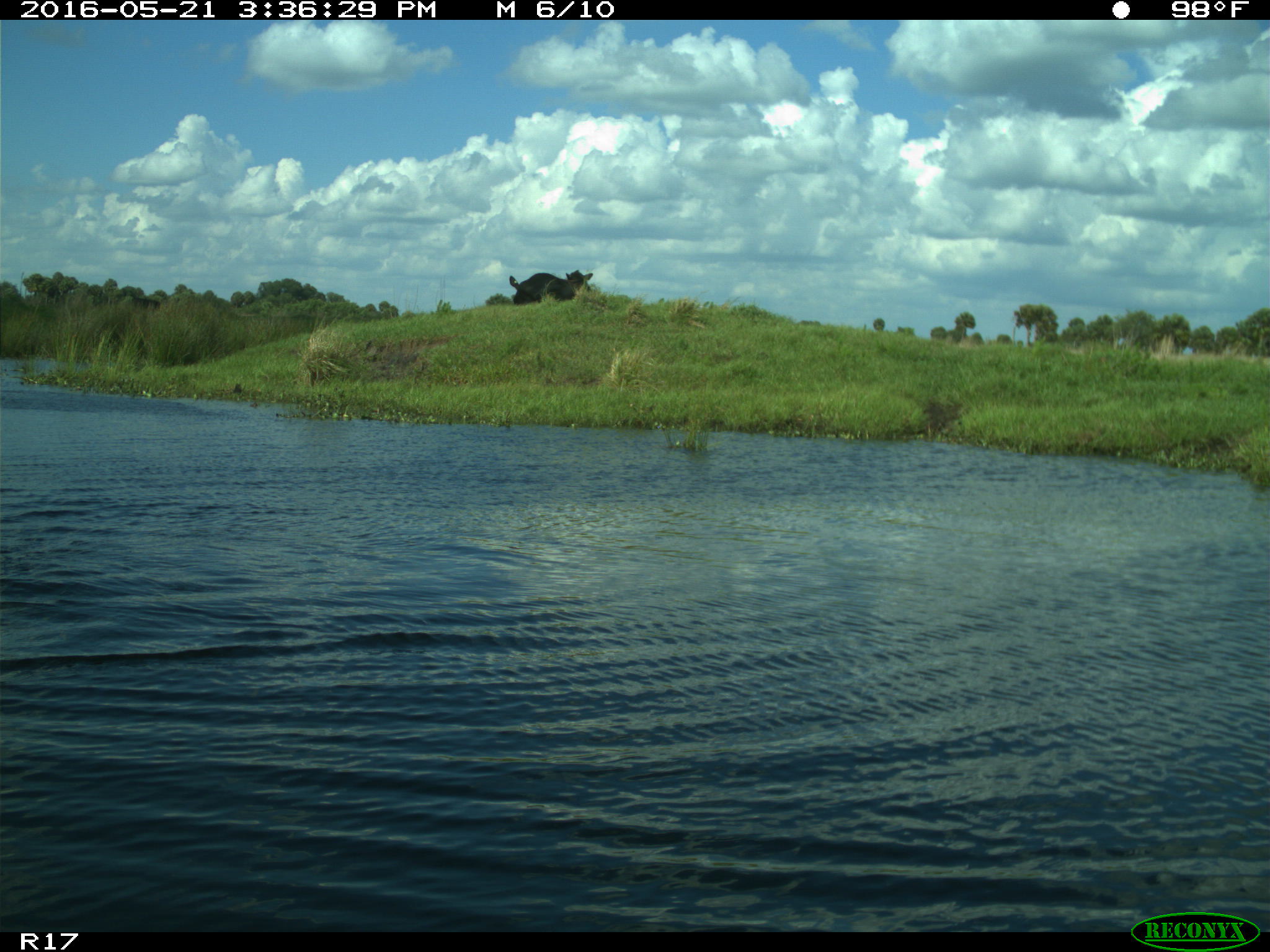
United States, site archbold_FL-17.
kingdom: Animalia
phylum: Chordata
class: Mammalia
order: Artiodactyla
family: Bovidae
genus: Bos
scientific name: Bos taurus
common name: domestic cow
Bos taurus (domestic cow).